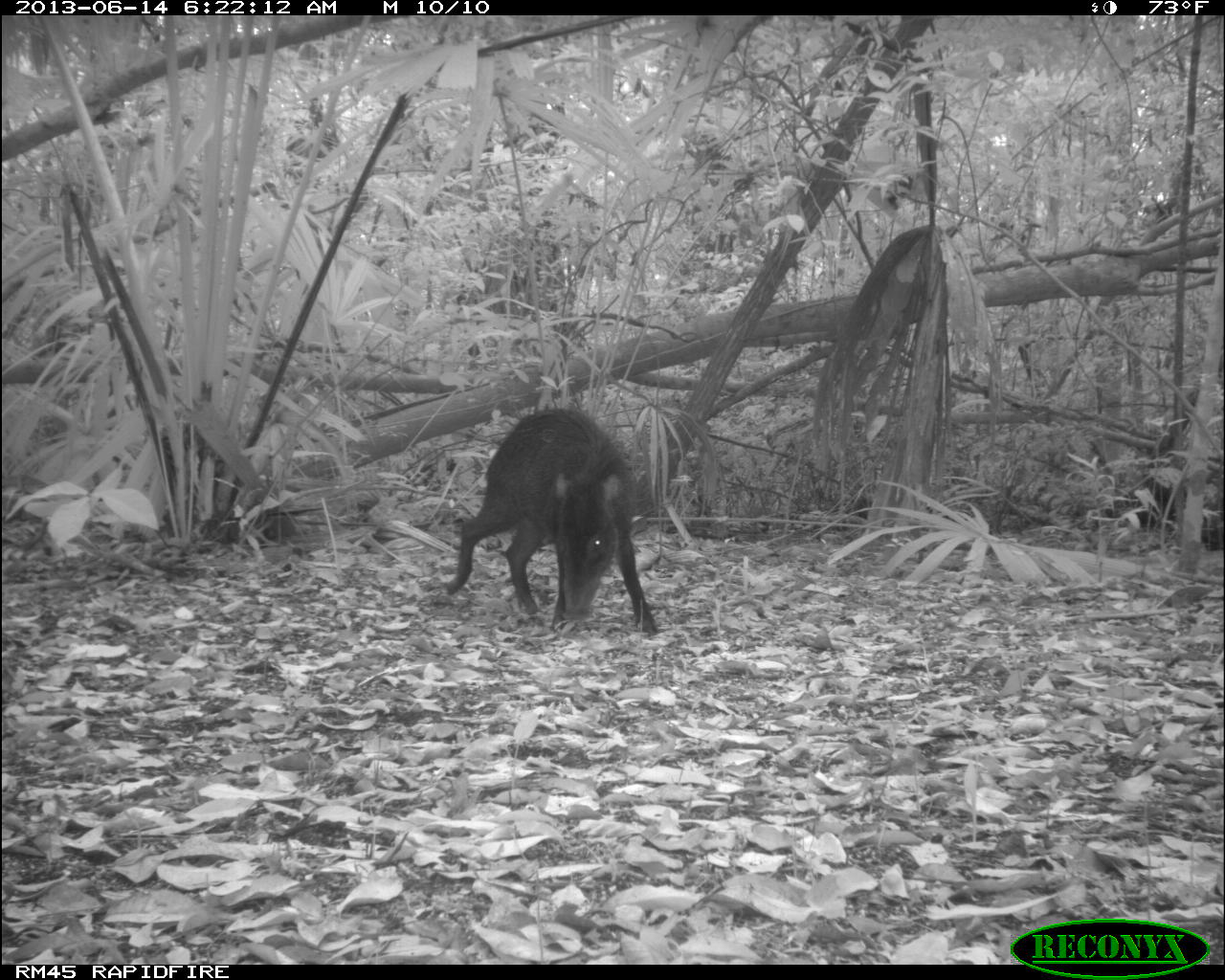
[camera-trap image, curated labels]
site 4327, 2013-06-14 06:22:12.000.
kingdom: Animalia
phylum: Chordata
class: Mammalia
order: Artiodactyla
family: Tayassuidae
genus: Tayassu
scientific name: Tayassu pecari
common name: white-lipped peccary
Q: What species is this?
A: Tayassu pecari (white-lipped peccary).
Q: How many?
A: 9.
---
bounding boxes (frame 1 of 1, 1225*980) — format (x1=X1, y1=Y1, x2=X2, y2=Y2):
tayassu pecari: (x1=446, y1=406, x2=658, y2=638)